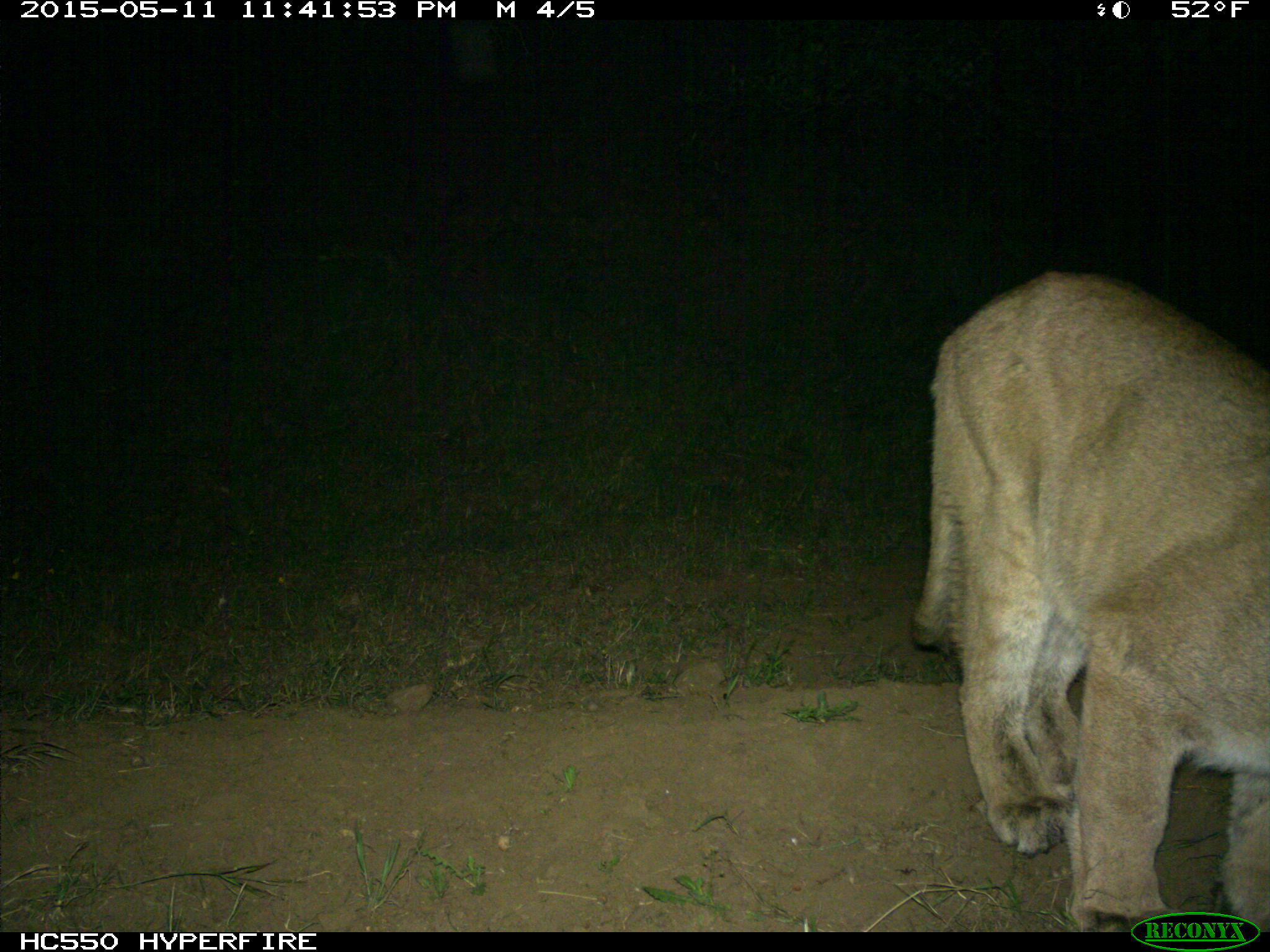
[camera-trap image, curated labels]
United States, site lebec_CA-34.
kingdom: Animalia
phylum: Chordata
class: Mammalia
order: Carnivora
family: Felidae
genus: Puma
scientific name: Puma concolor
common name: mountain lion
Puma concolor (mountain lion).